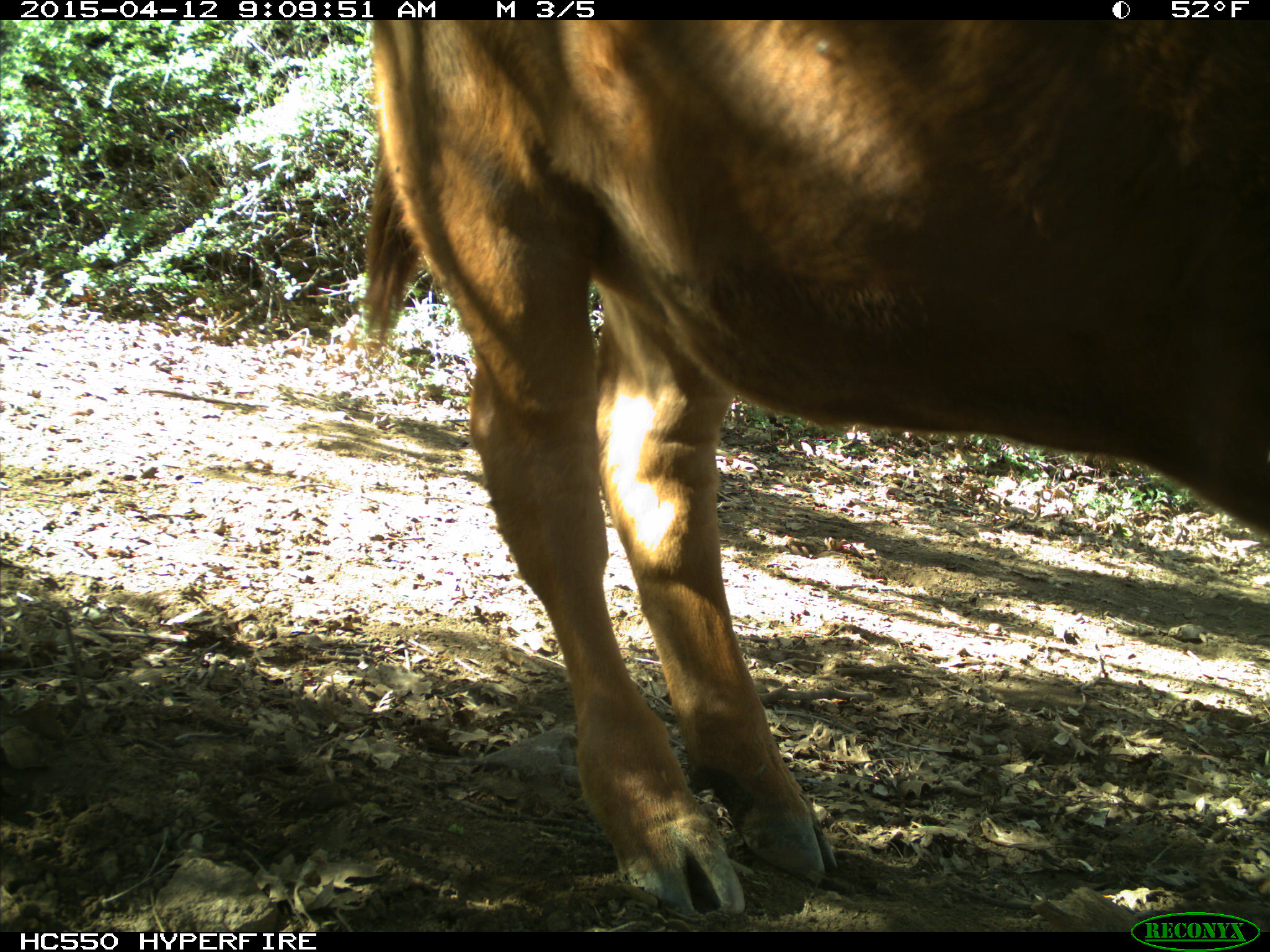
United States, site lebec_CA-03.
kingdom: Animalia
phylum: Chordata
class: Mammalia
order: Artiodactyla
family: Bovidae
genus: Bos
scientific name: Bos taurus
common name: domestic cow